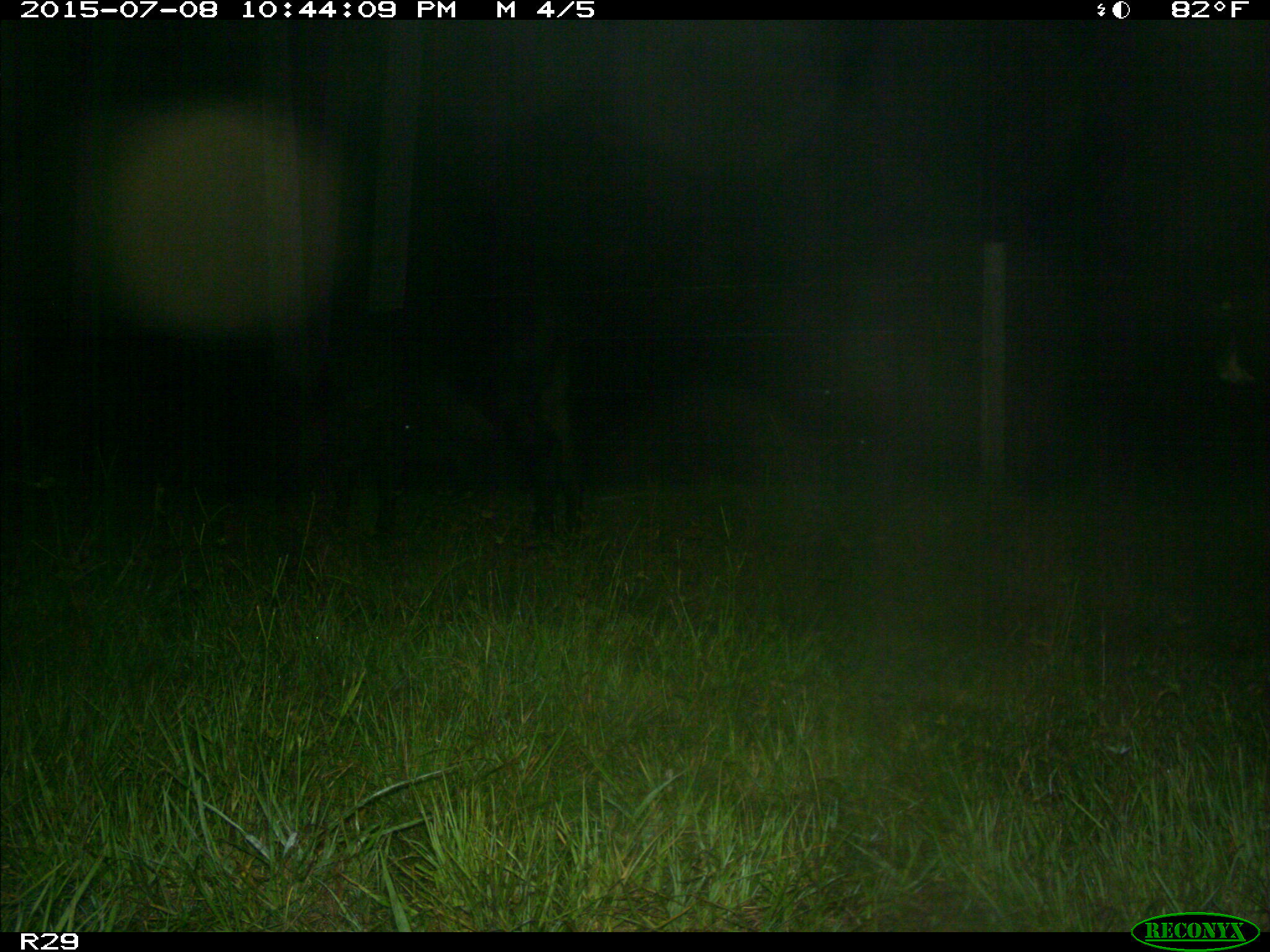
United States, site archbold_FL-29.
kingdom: Animalia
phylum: Chordata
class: Mammalia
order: Artiodactyla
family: Bovidae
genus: Bos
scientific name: Bos taurus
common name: domestic cow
Bos taurus (domestic cow).